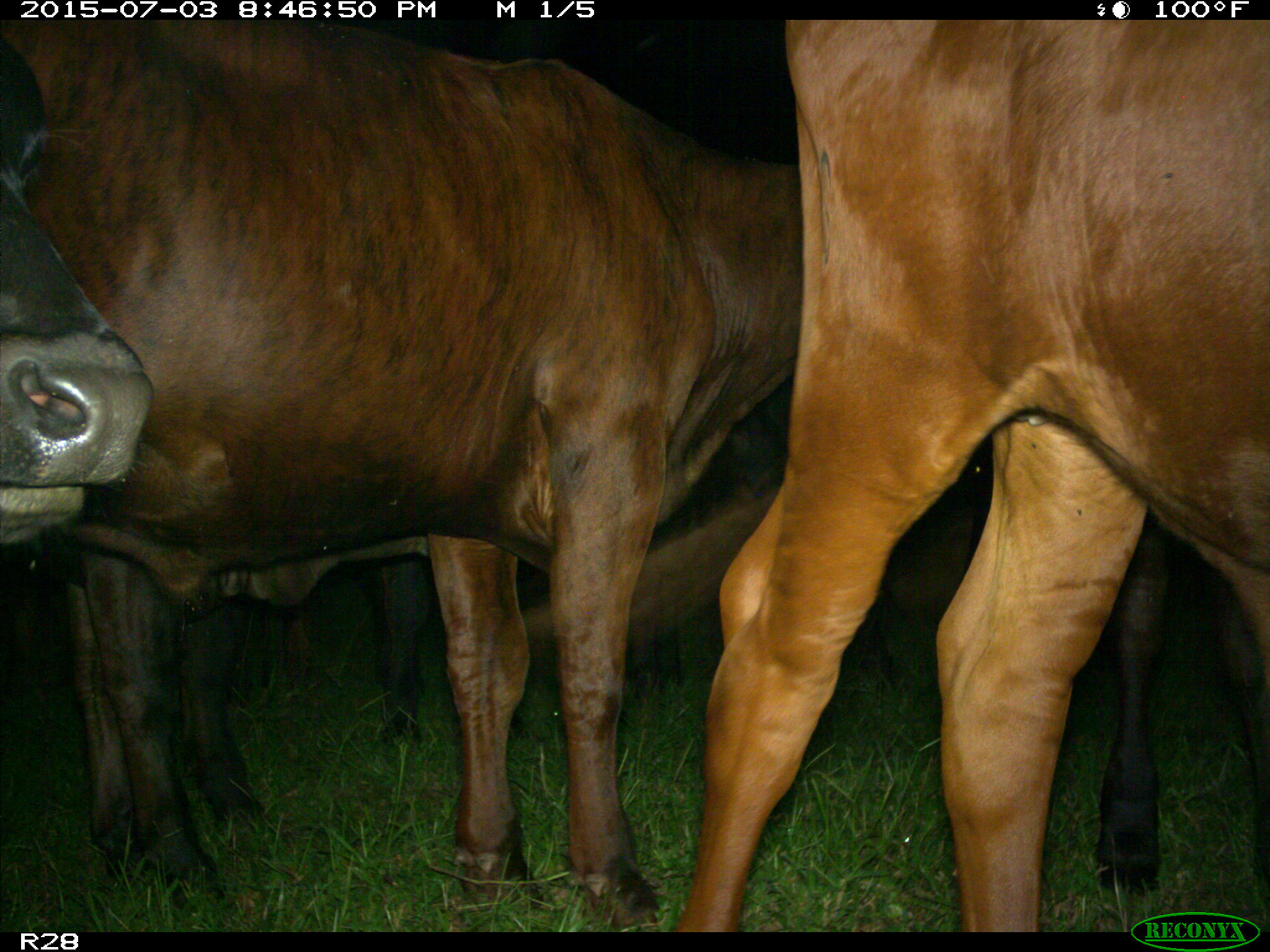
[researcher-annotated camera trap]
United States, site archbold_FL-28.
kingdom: Animalia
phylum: Chordata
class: Mammalia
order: Artiodactyla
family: Bovidae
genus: Bos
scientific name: Bos taurus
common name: domestic cow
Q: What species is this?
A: Bos taurus (domestic cow).